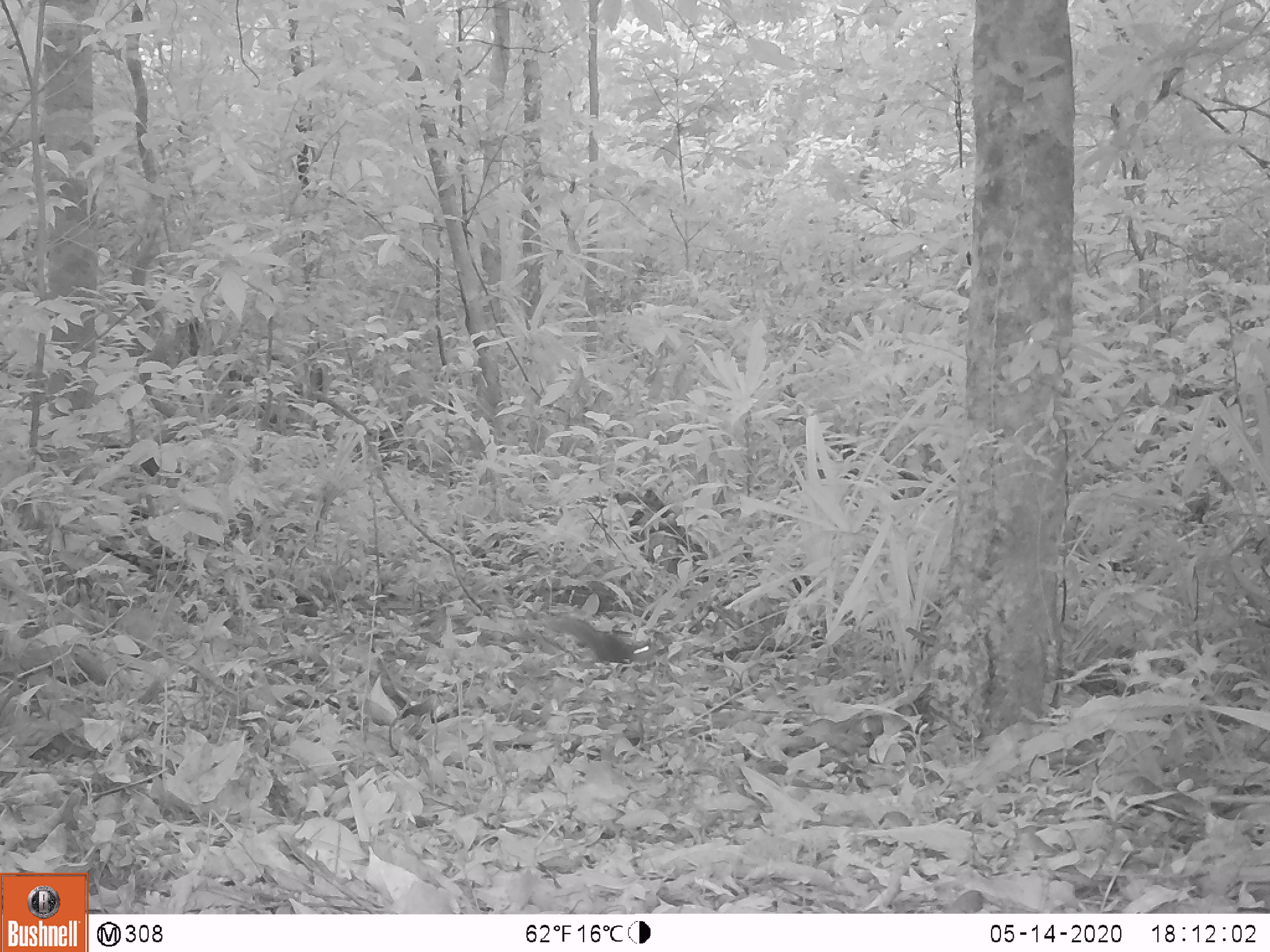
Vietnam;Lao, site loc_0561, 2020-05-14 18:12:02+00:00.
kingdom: Animalia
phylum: Chordata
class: Mammalia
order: Rodentia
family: Sciuridae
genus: Sciurus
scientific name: Sciurus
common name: squirrel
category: unidentified squirrel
Unidentified squirrel (squirrel) (Sciurus). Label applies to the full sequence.